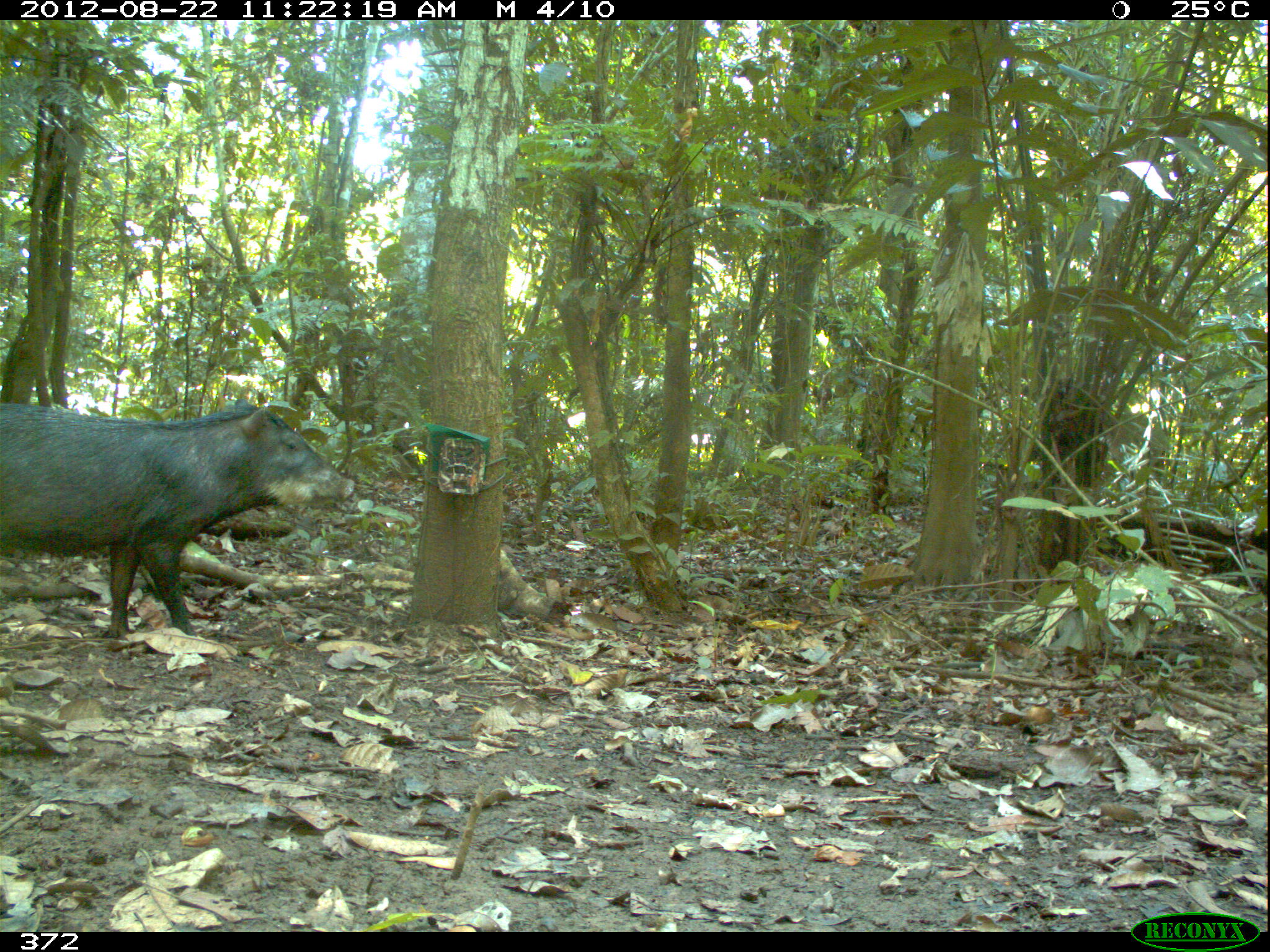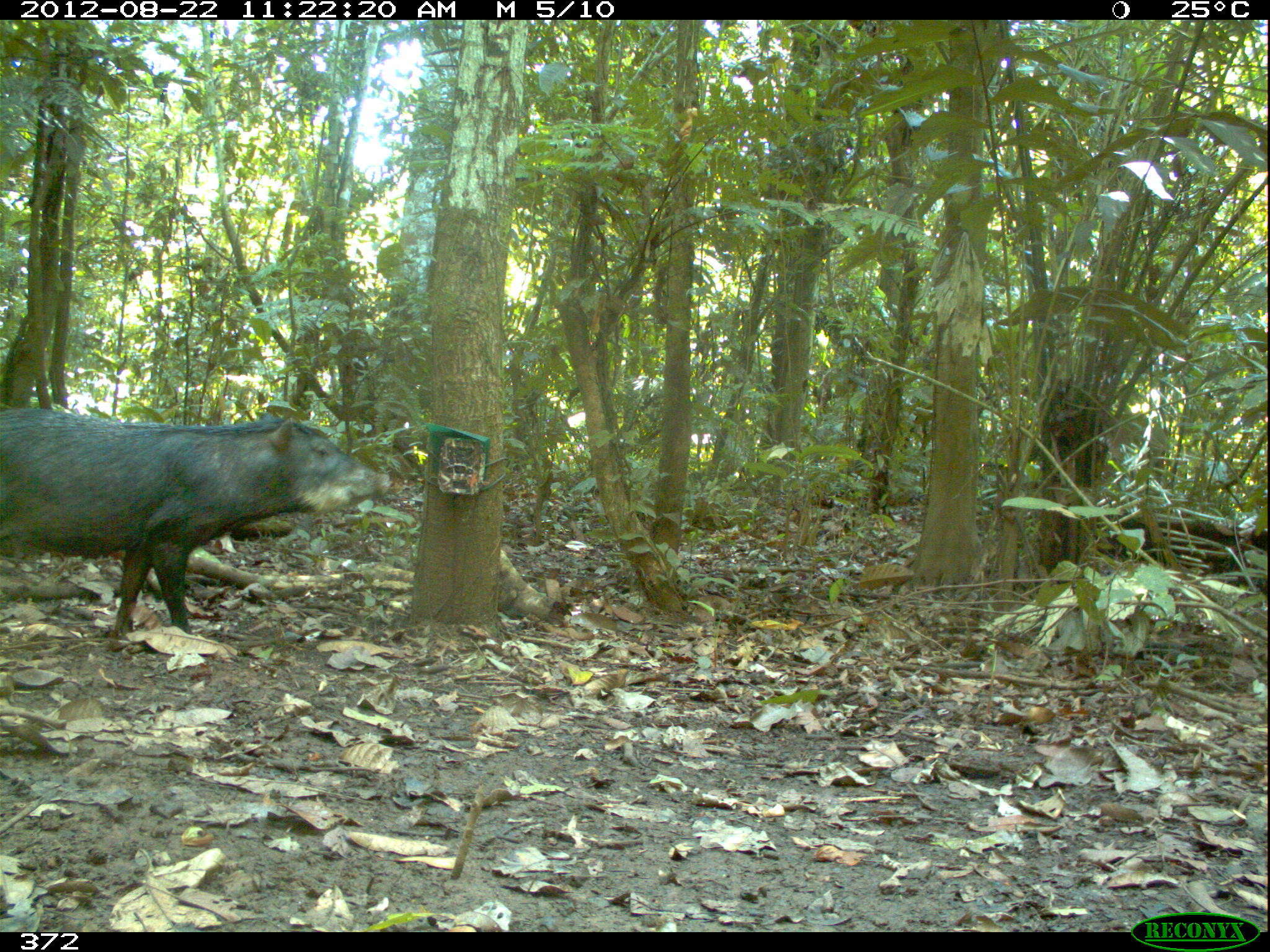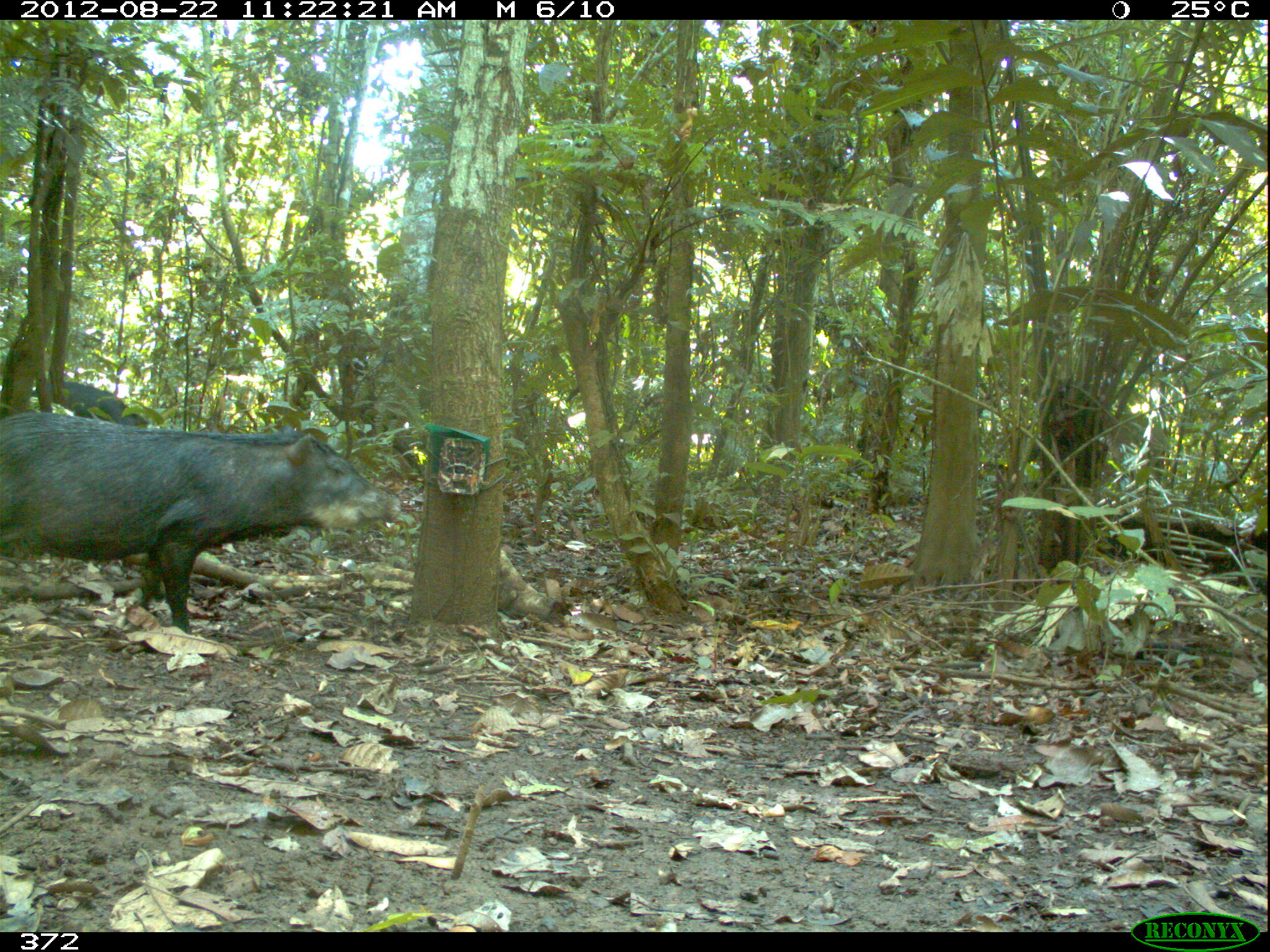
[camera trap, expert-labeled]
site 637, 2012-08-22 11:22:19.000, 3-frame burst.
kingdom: Animalia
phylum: Chordata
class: Mammalia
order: Artiodactyla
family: Tayassuidae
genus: Tayassu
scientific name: Tayassu pecari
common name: white-lipped peccary